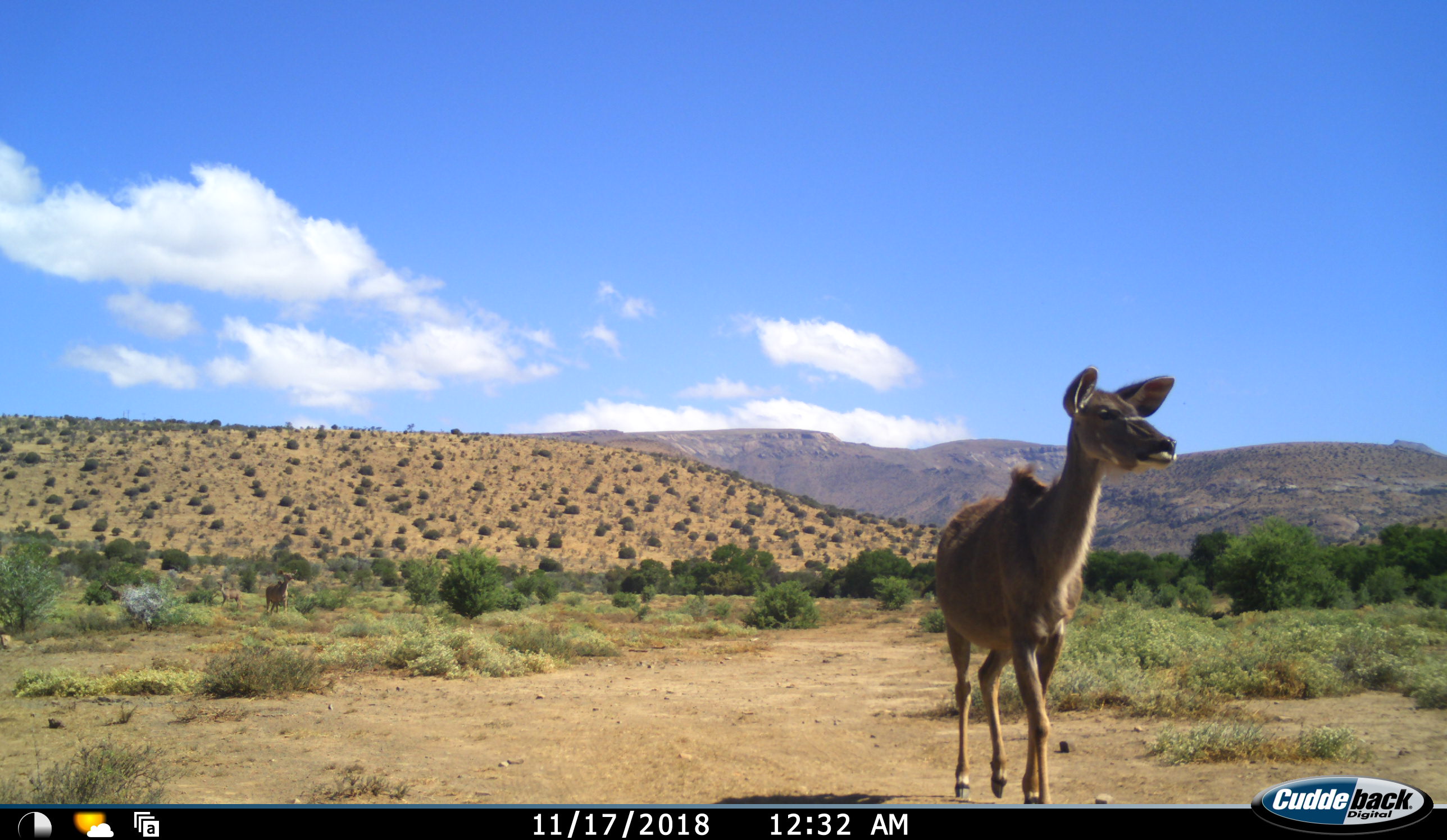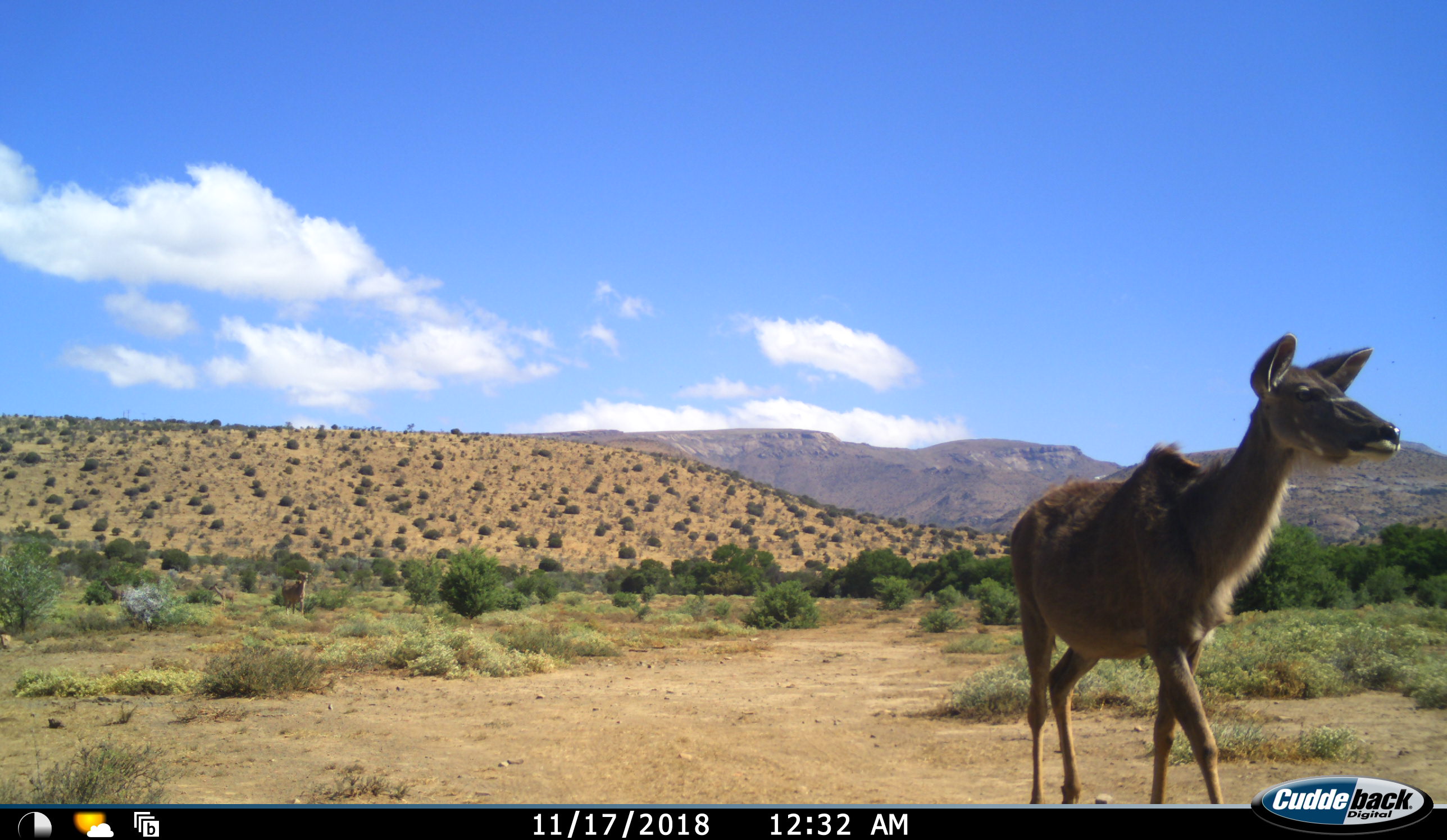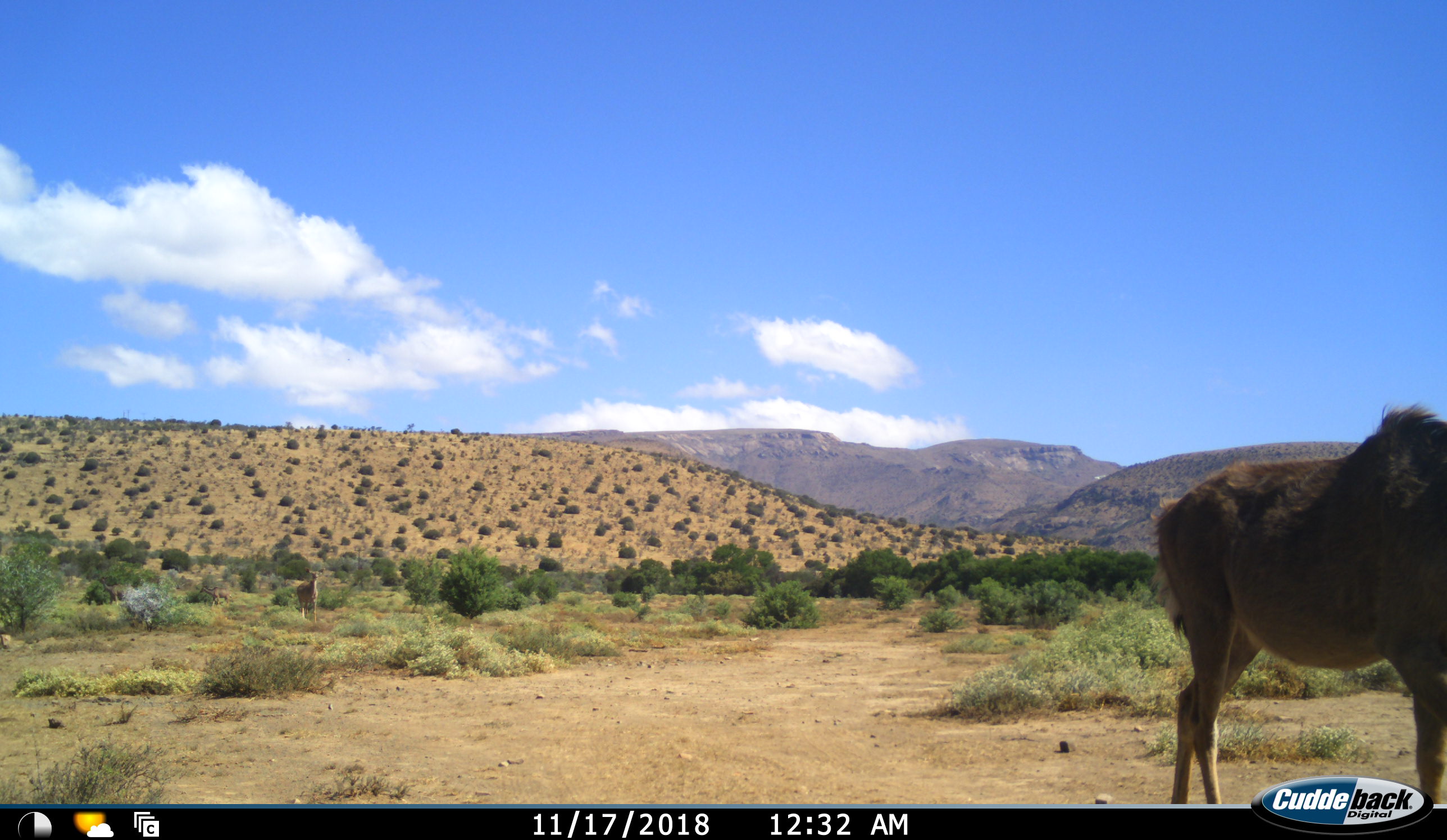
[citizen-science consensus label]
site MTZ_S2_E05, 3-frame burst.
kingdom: Animalia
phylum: Chordata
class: Mammalia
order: Artiodactyla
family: Bovidae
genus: Tragelaphus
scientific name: Tragelaphus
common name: kudu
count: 3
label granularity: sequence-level